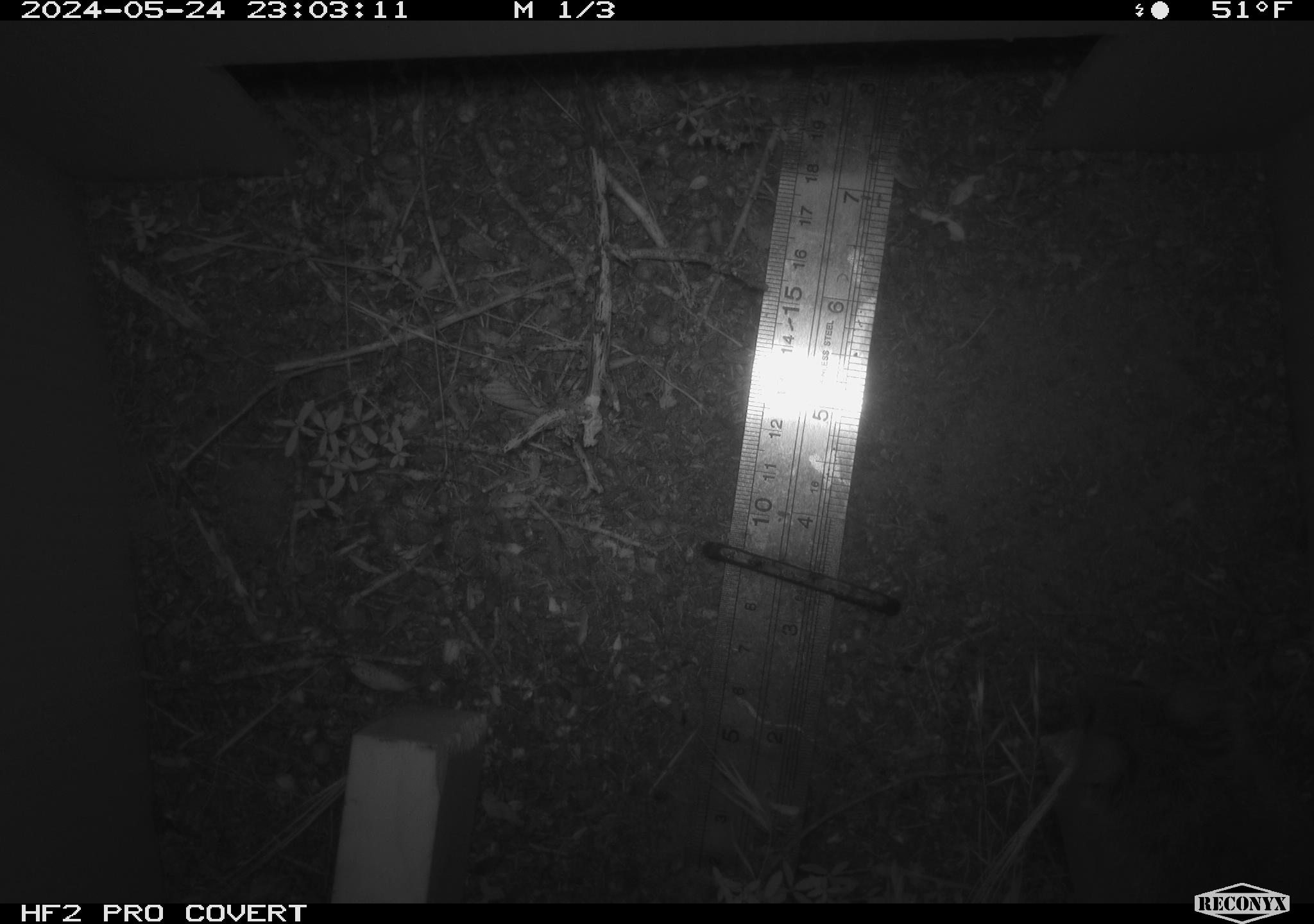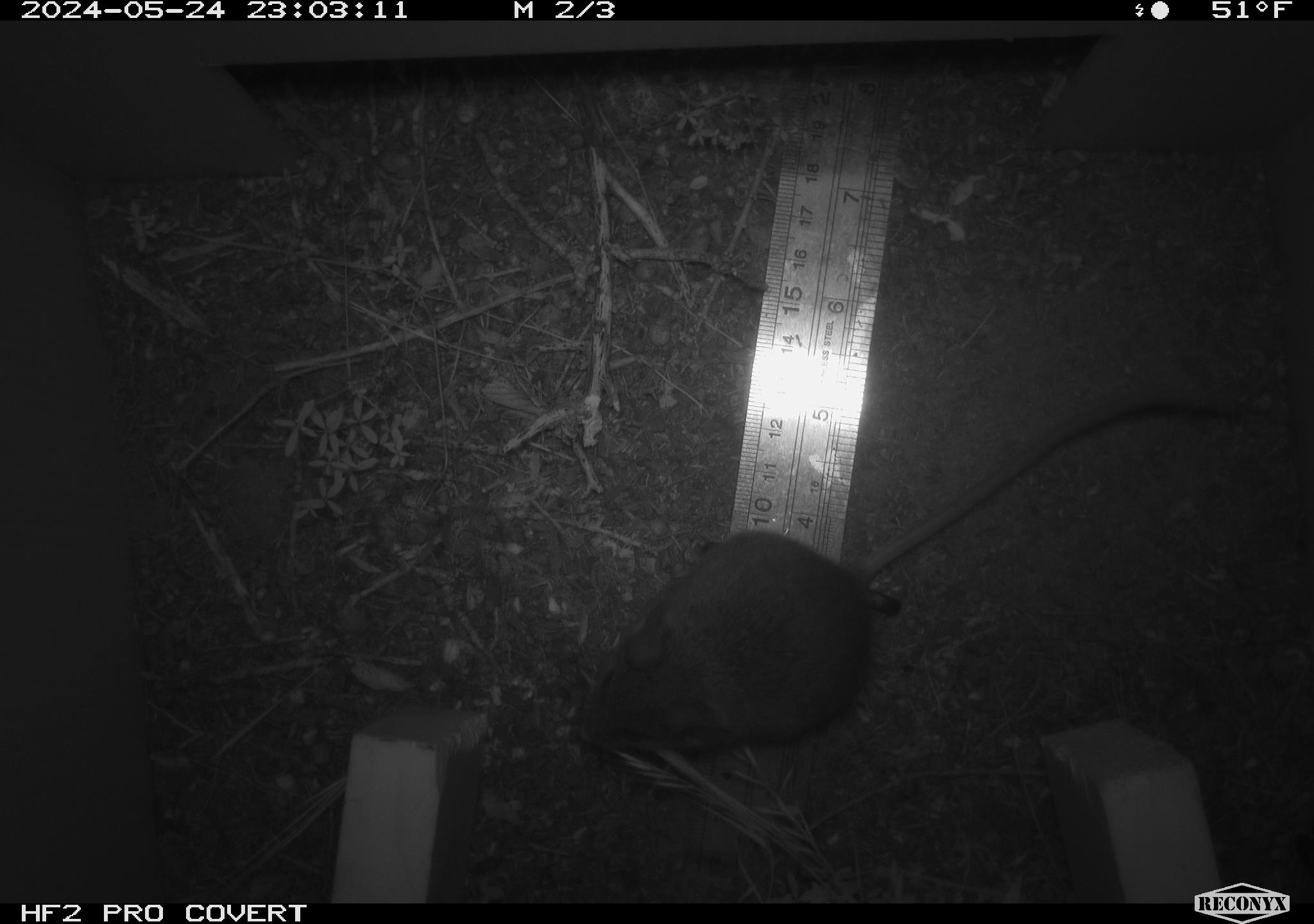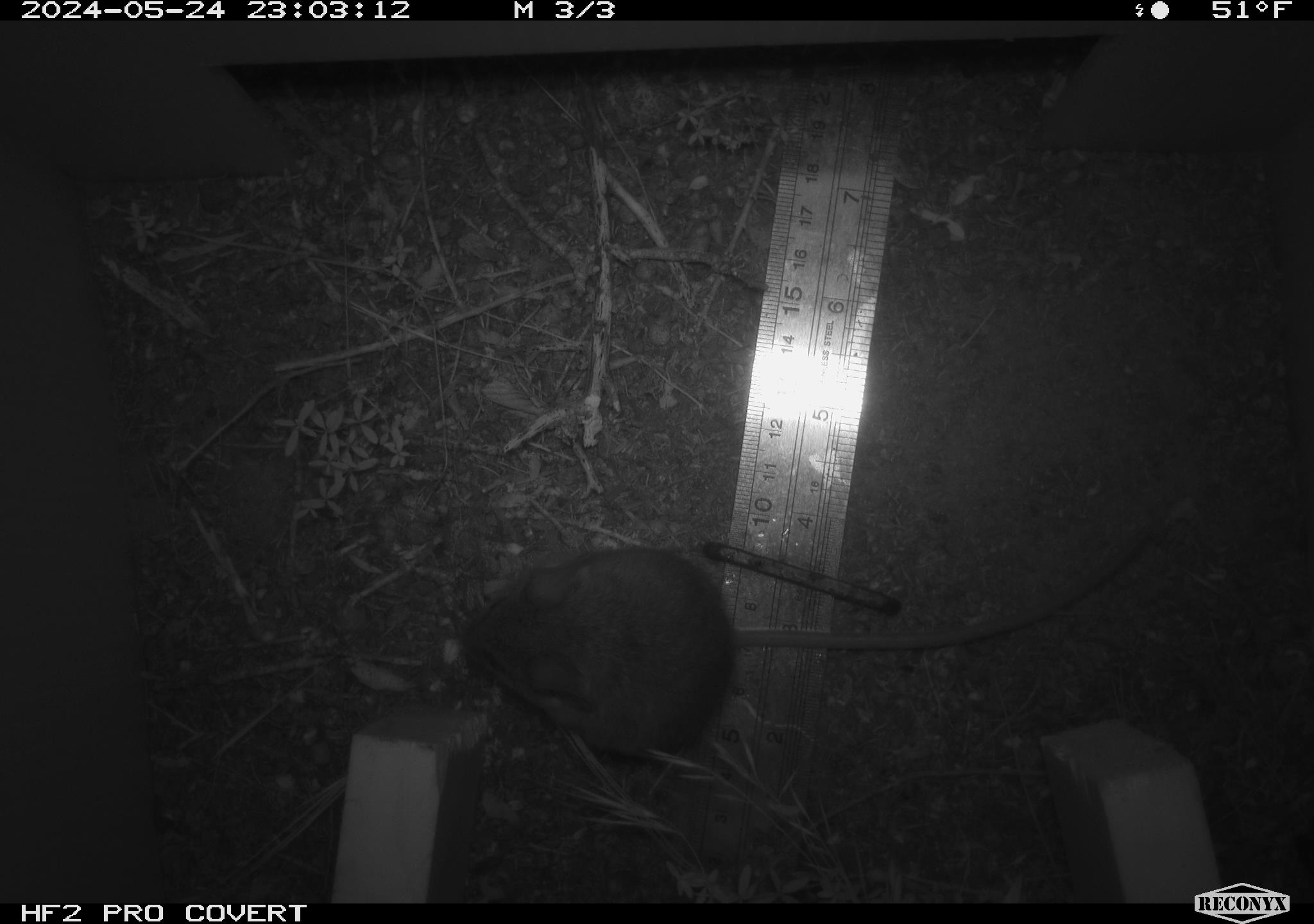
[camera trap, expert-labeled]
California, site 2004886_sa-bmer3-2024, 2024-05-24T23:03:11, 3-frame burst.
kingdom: Animalia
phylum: Chordata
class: Mammalia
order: Rodentia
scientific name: Rodentia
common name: mouse species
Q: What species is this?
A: Mouse species (Rodentia).